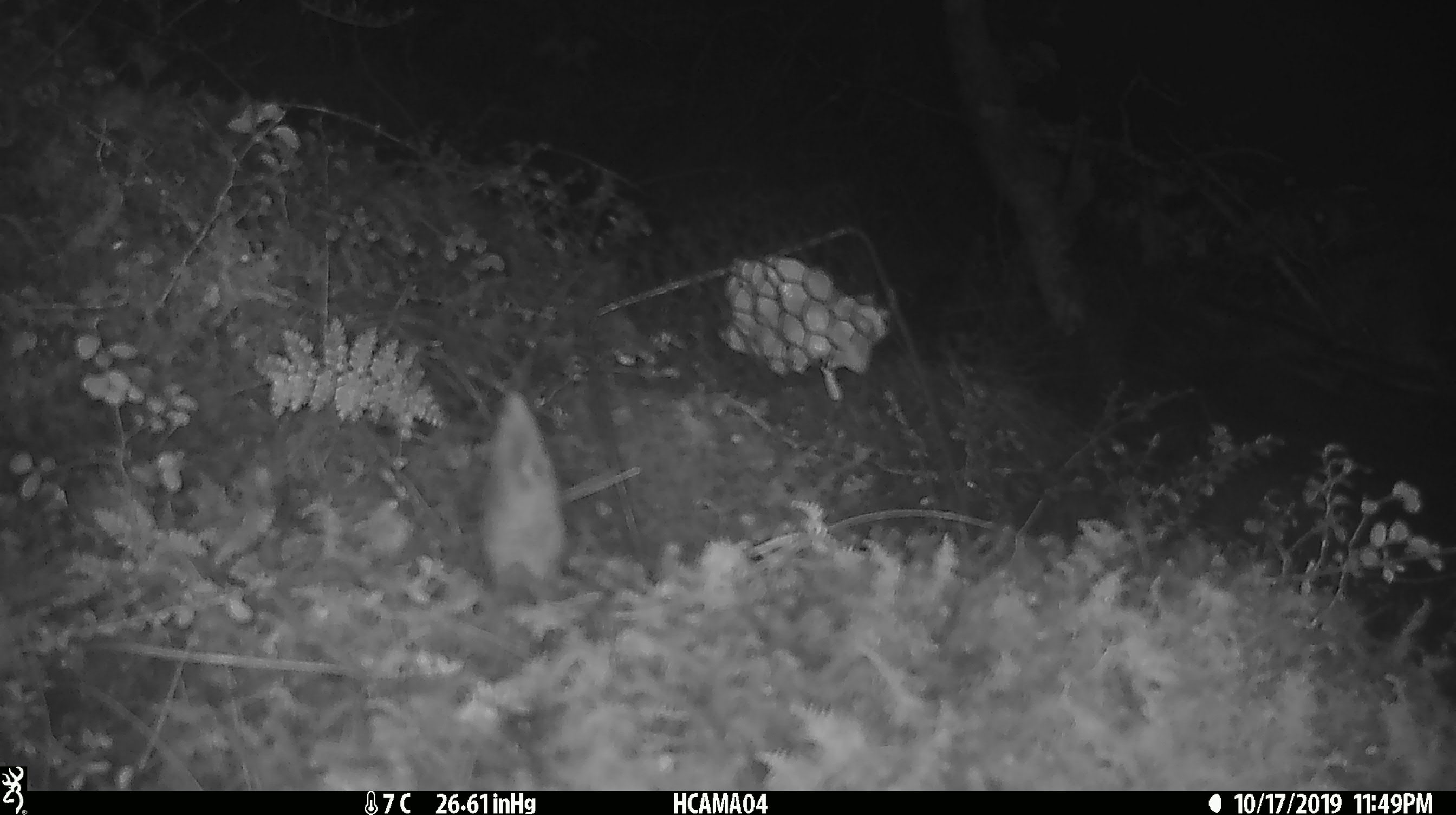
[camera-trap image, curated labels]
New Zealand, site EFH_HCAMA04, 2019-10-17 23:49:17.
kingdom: Animalia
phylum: Chordata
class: Mammalia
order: Rodentia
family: Muridae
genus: Mus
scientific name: Mus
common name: mouse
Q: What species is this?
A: Mouse (Mus).